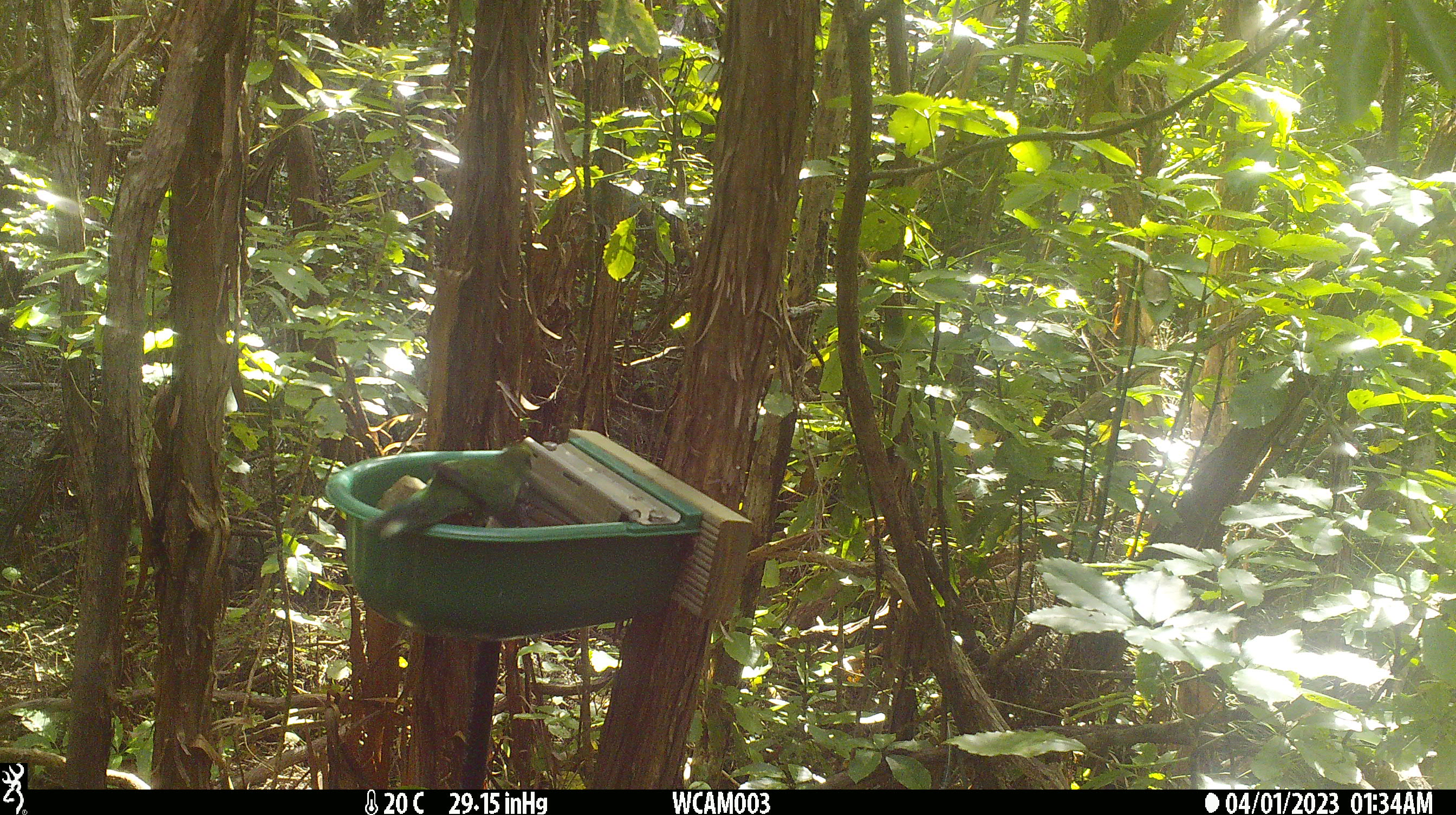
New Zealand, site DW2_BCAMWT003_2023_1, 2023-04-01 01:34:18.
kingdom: Animalia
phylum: Chordata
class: Aves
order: Psittaciformes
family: Psittaculidae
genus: Cyanoramphus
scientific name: Cyanoramphus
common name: parakeet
Parakeet (Cyanoramphus).